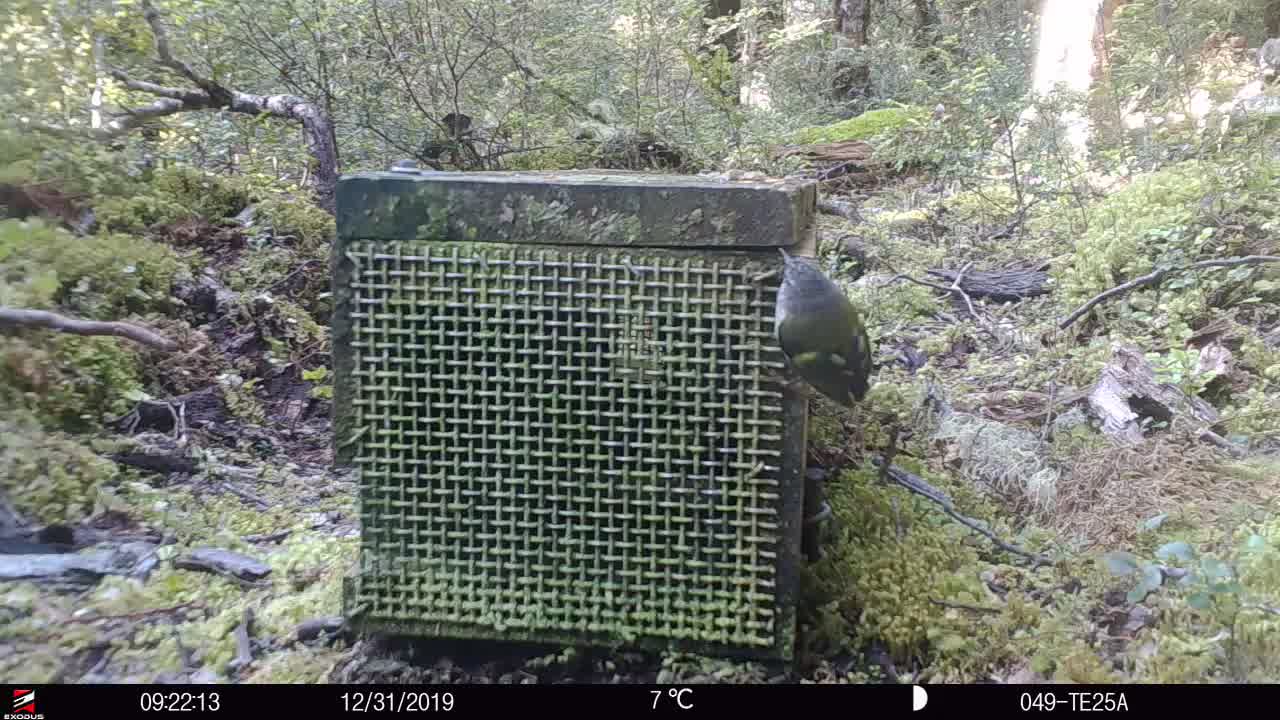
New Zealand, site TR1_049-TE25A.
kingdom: Animalia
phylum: Chordata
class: Aves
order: Passeriformes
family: Acanthisittidae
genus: Acanthisitta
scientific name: Acanthisitta chloris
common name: rifleman